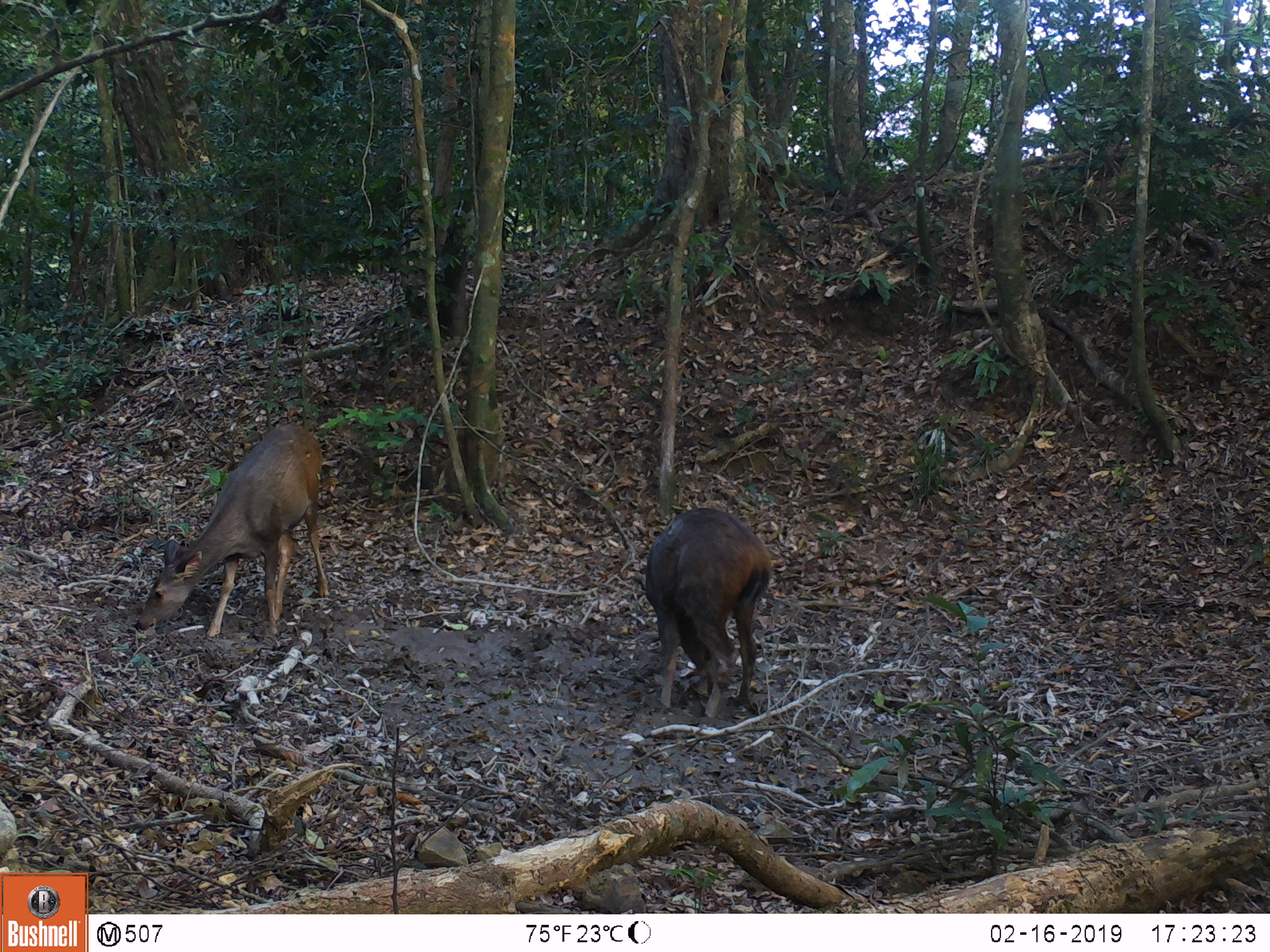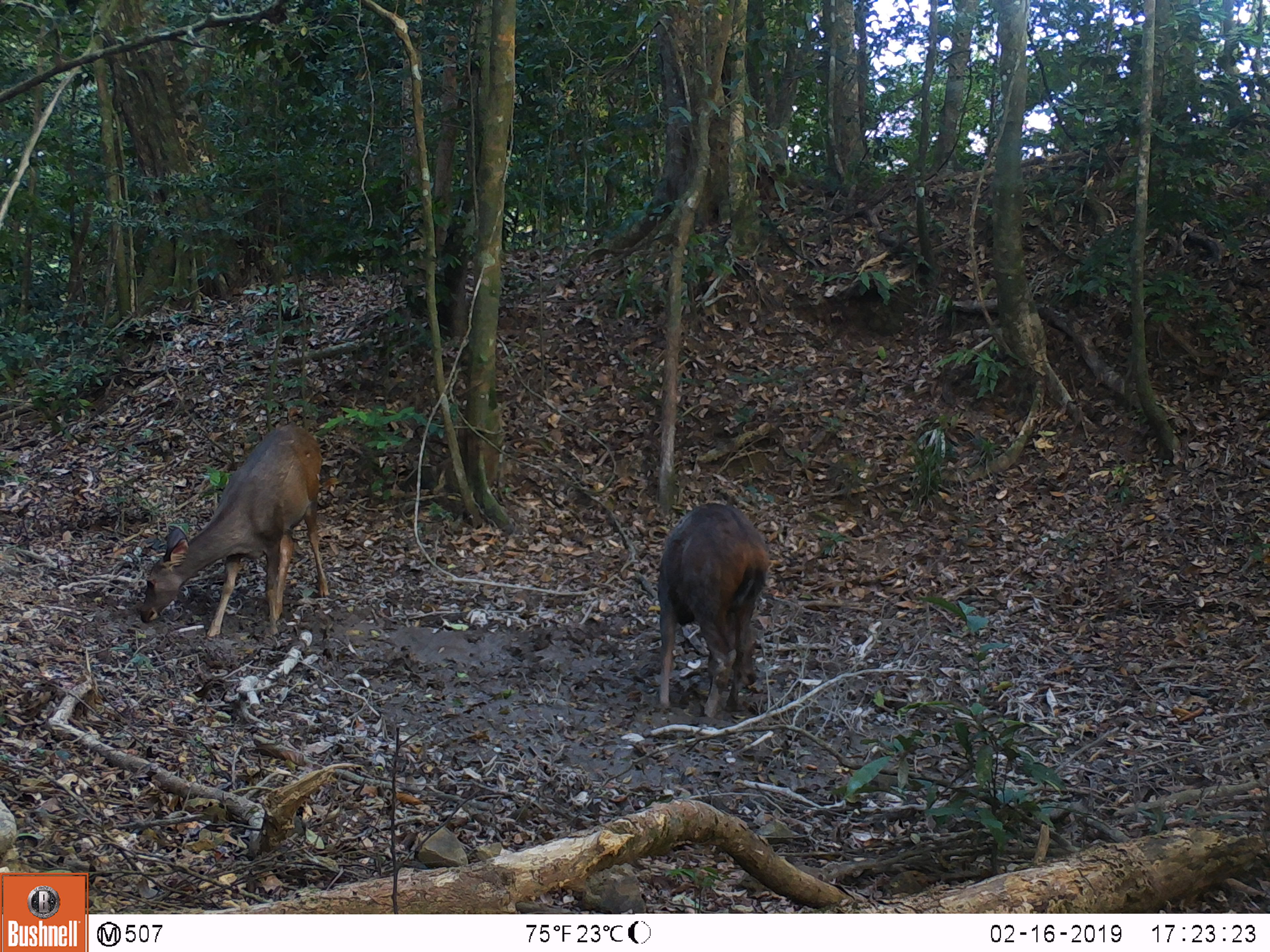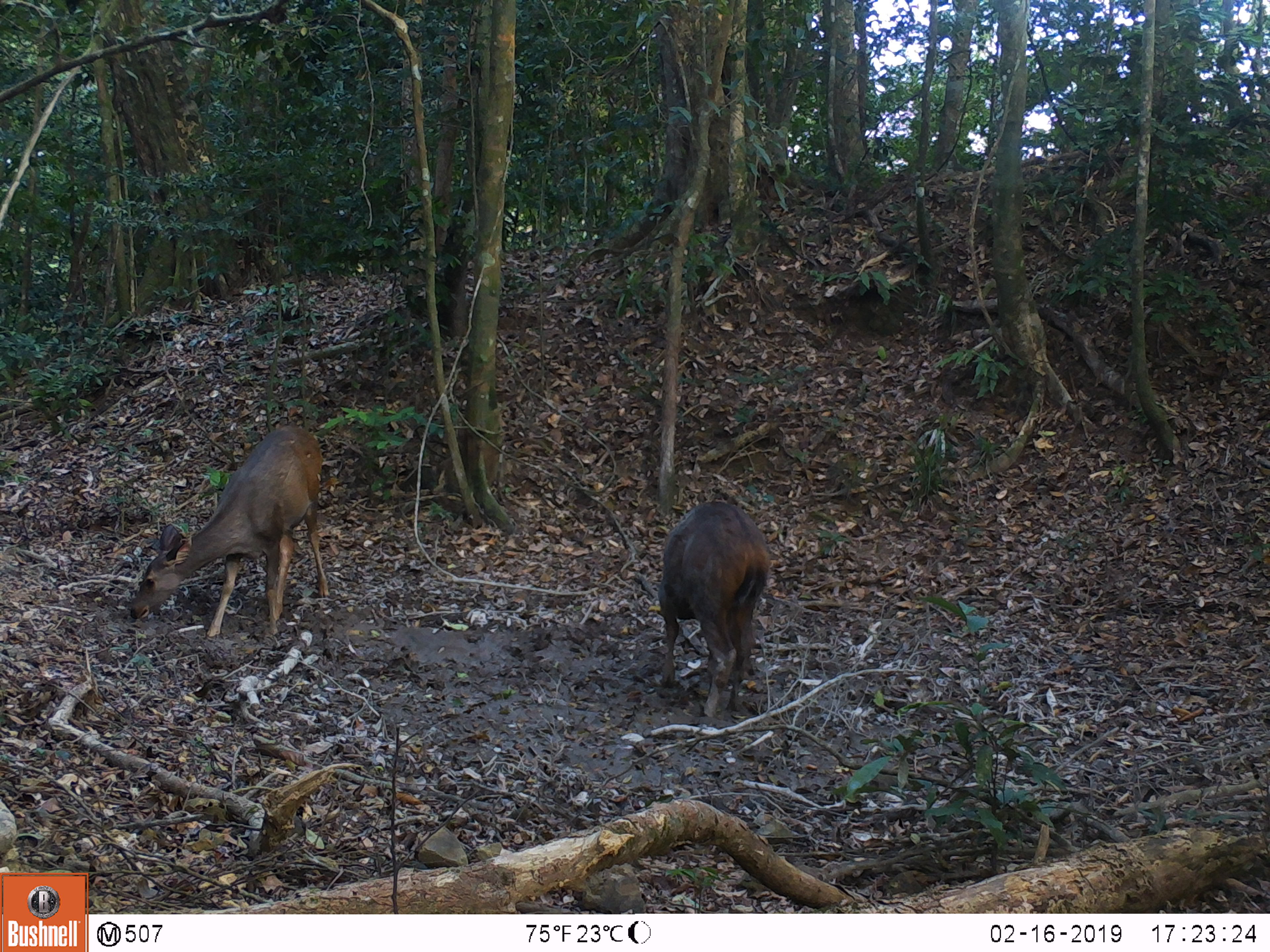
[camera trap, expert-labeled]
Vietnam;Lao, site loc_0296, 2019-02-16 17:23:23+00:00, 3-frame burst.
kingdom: Animalia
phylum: Chordata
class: Mammalia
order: Artiodactyla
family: Cervidae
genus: Rusa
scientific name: Rusa unicolor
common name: sambar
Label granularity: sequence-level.